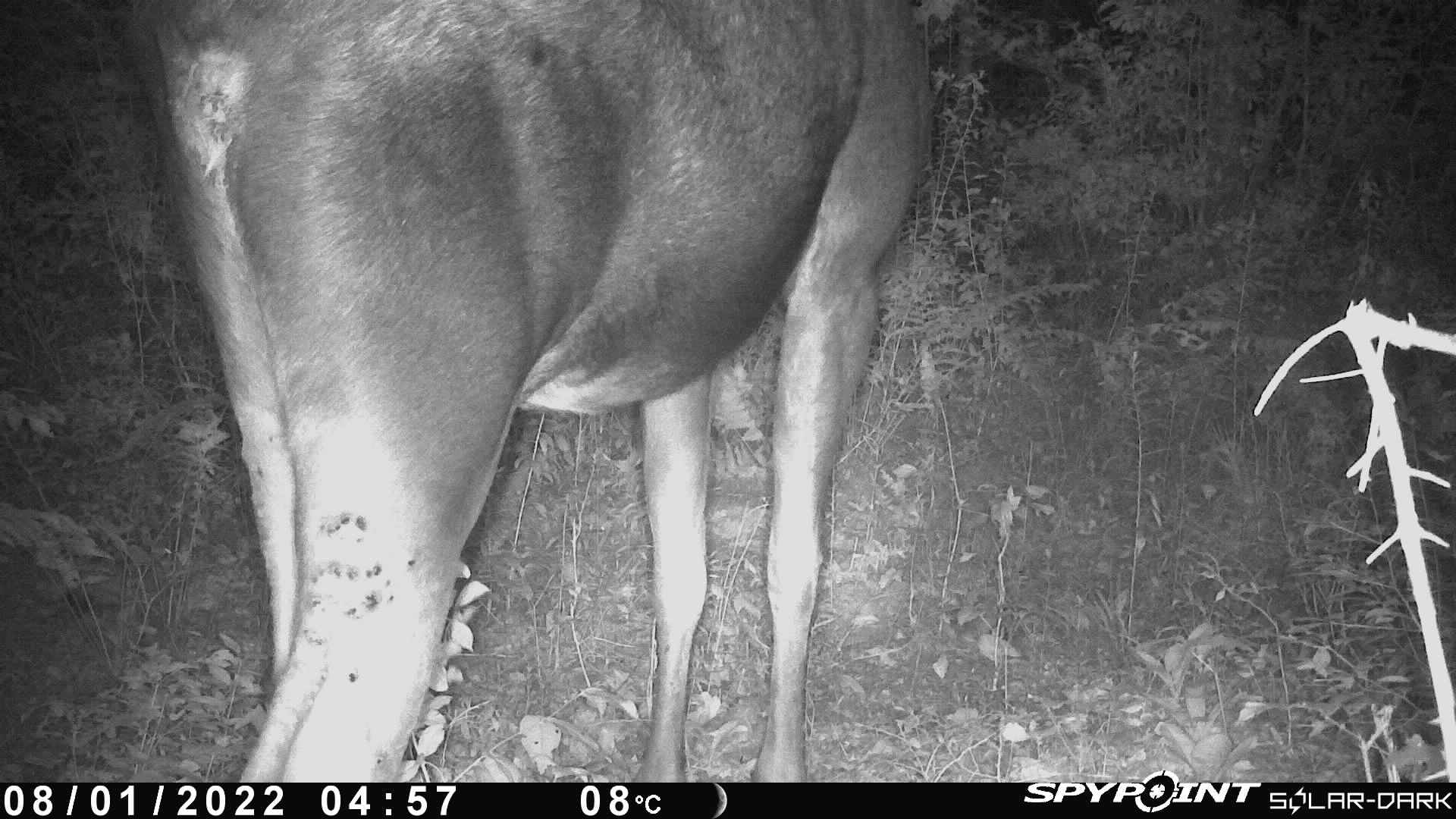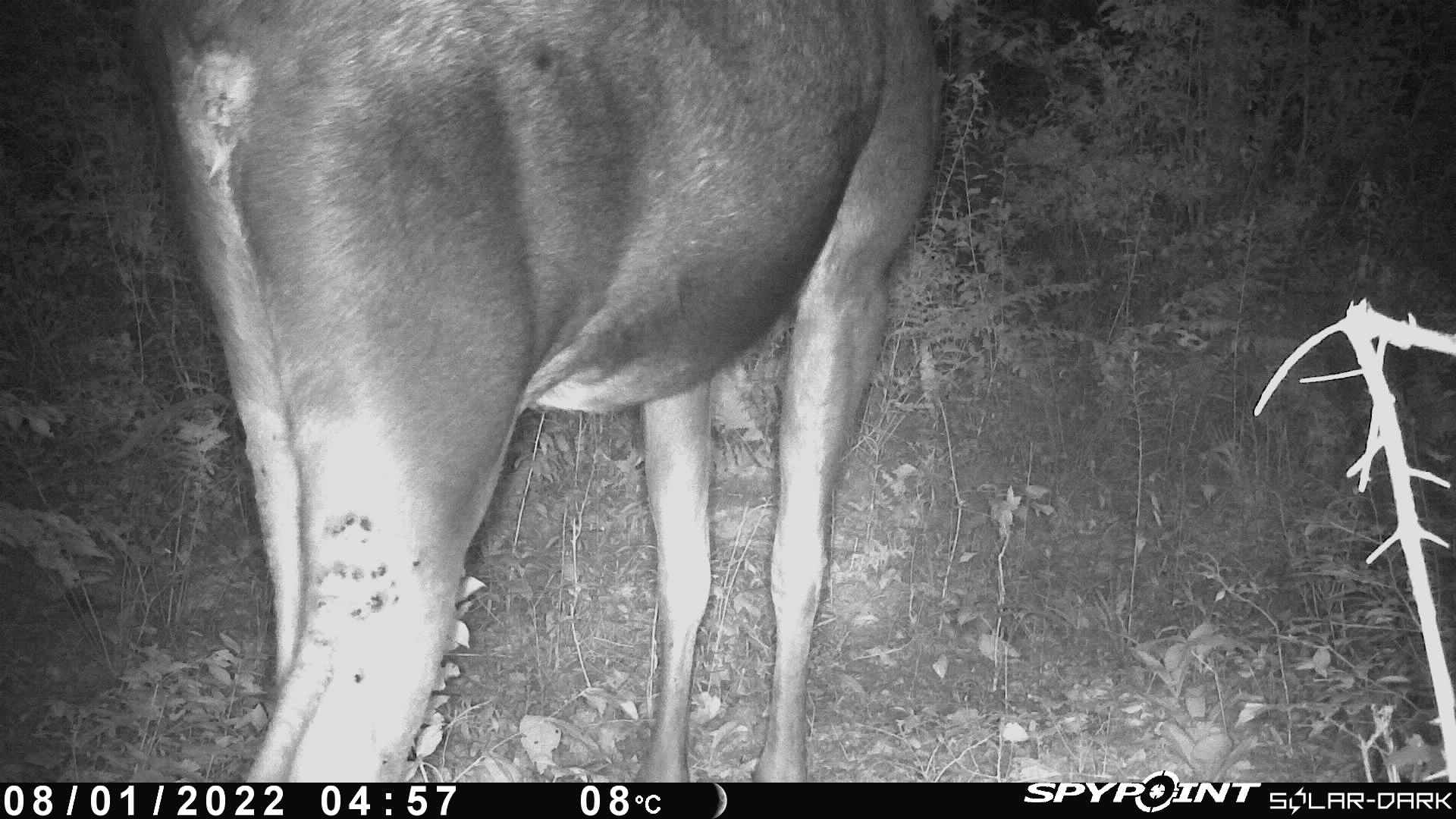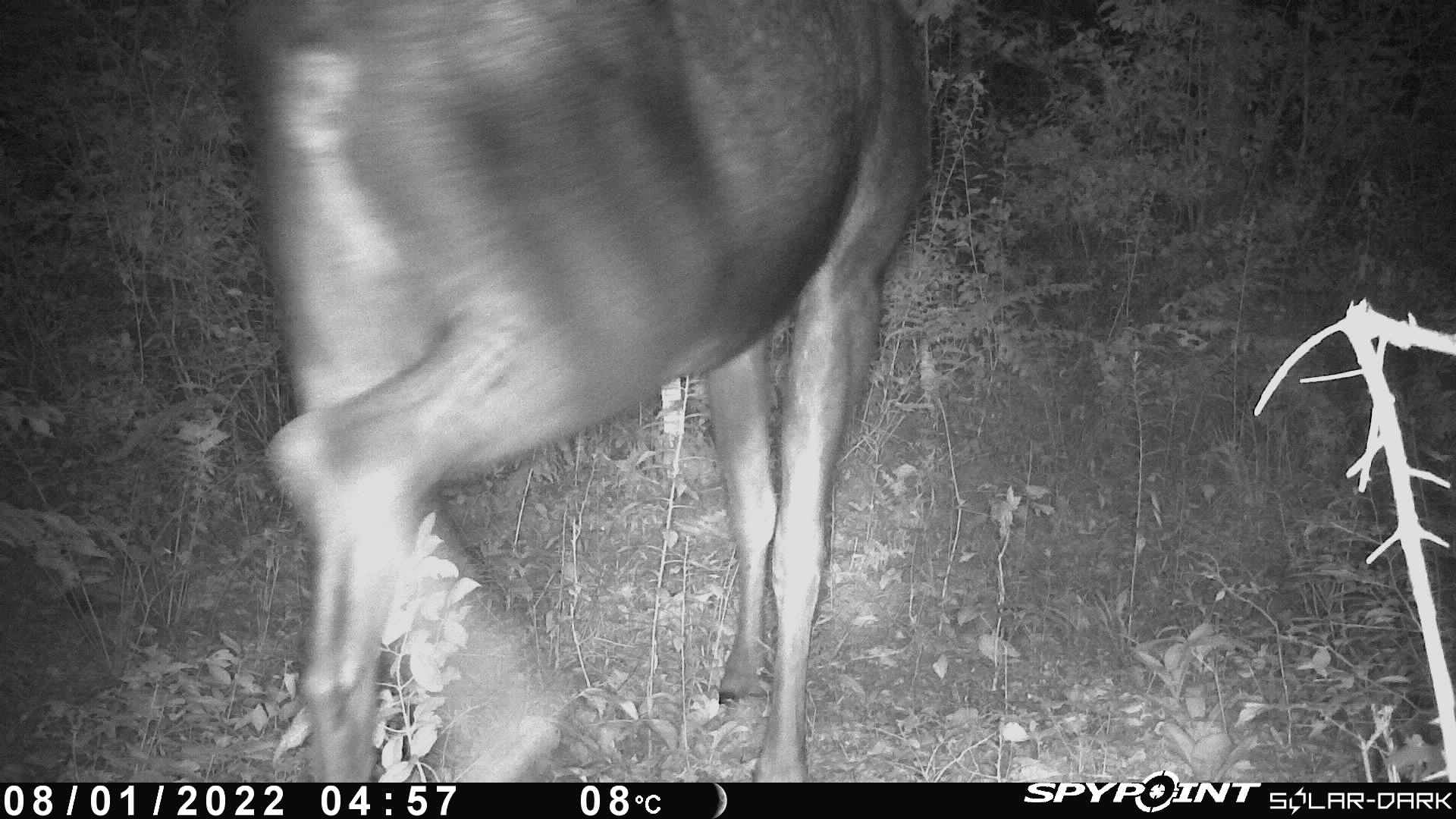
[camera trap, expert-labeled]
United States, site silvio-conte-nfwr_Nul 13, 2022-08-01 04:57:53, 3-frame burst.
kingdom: Animalia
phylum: Chordata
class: Mammalia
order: Artiodactyla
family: Cervidae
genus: Alces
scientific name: Alces alces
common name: moose